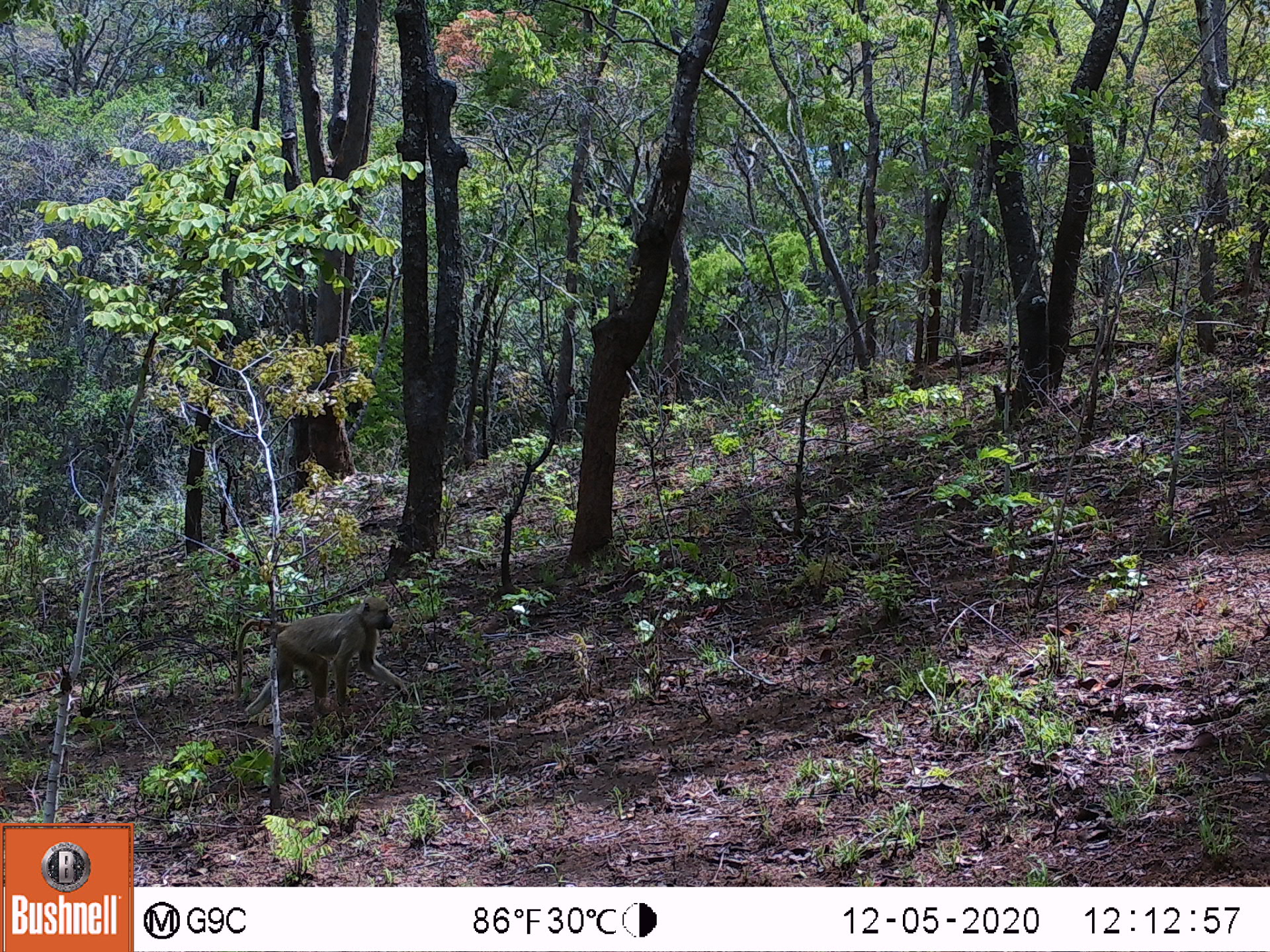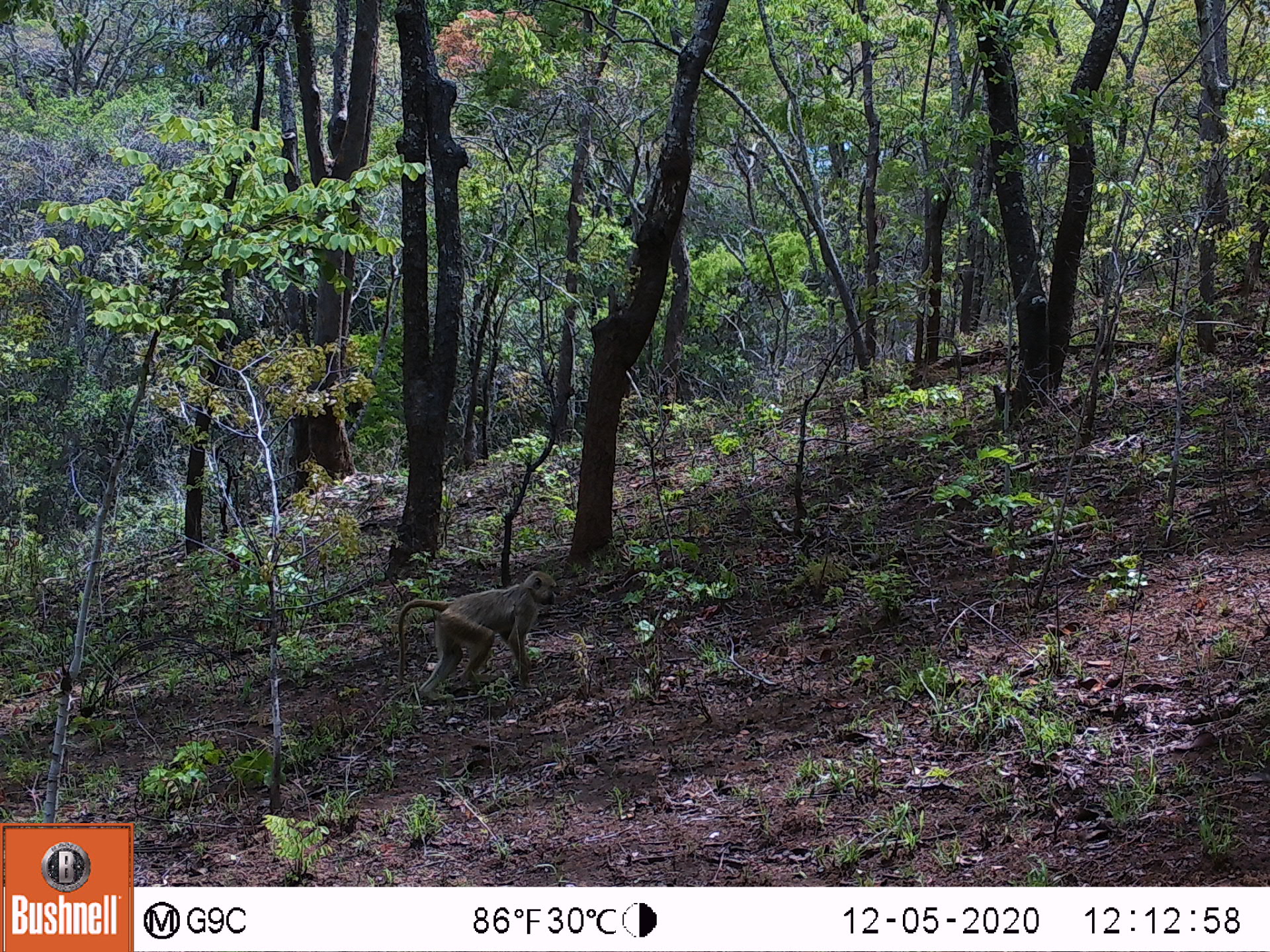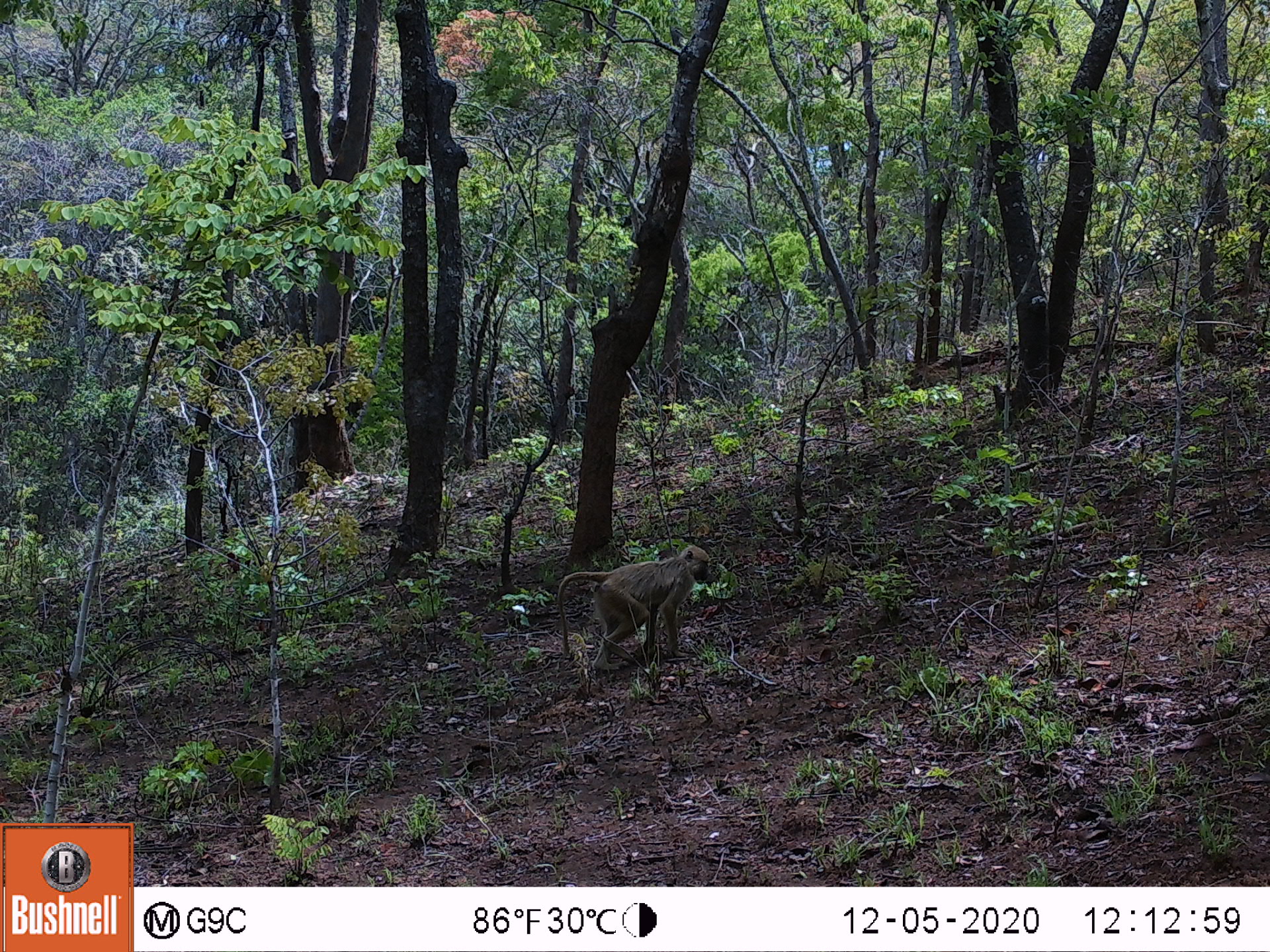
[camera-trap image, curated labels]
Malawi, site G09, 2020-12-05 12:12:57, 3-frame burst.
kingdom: Animalia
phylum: Chordata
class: Mammalia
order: Primates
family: Cercopithecidae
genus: Papio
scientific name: Papio cynocephalus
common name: yellow baboon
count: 1